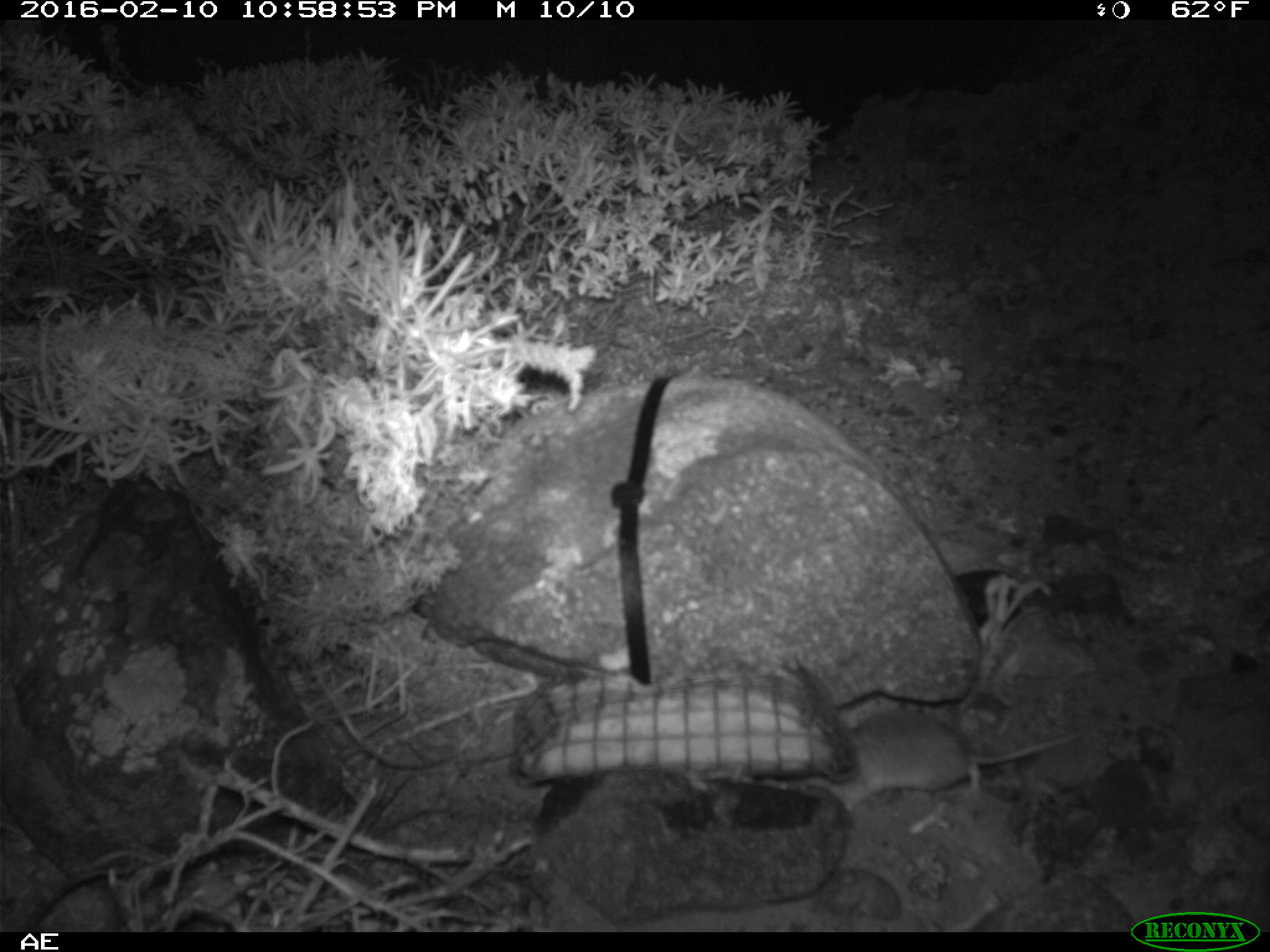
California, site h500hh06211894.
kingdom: Animalia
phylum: Chordata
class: Mammalia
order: Rodentia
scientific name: Rodentia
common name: rodent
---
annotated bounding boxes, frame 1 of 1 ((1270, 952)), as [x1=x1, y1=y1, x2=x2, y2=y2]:
rodent: [x1=802, y1=709, x2=1080, y2=810]